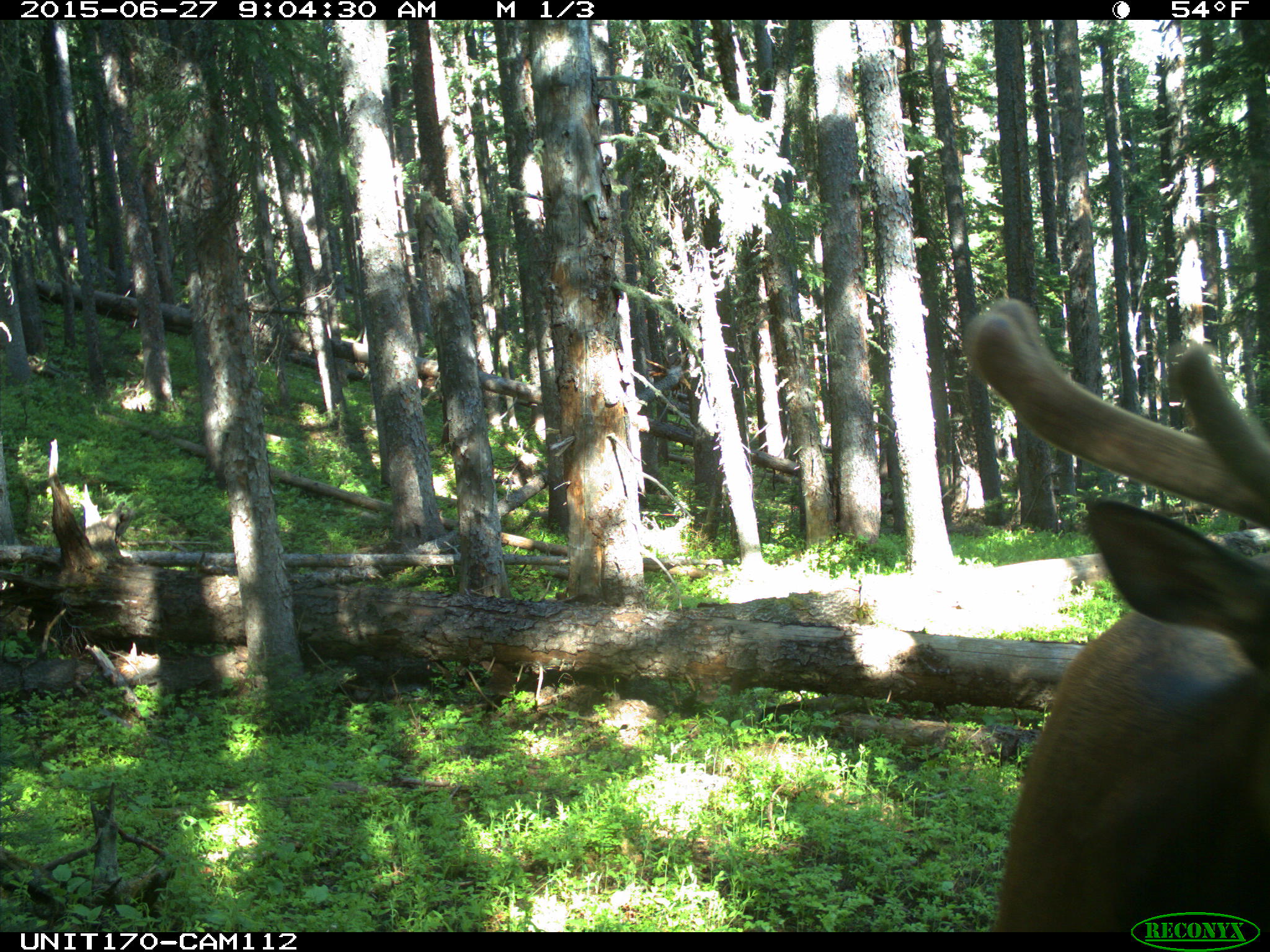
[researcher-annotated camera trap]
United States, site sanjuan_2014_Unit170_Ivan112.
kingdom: Animalia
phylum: Chordata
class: Mammalia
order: Artiodactyla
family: Cervidae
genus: Cervus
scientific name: Cervus elaphus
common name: red deer